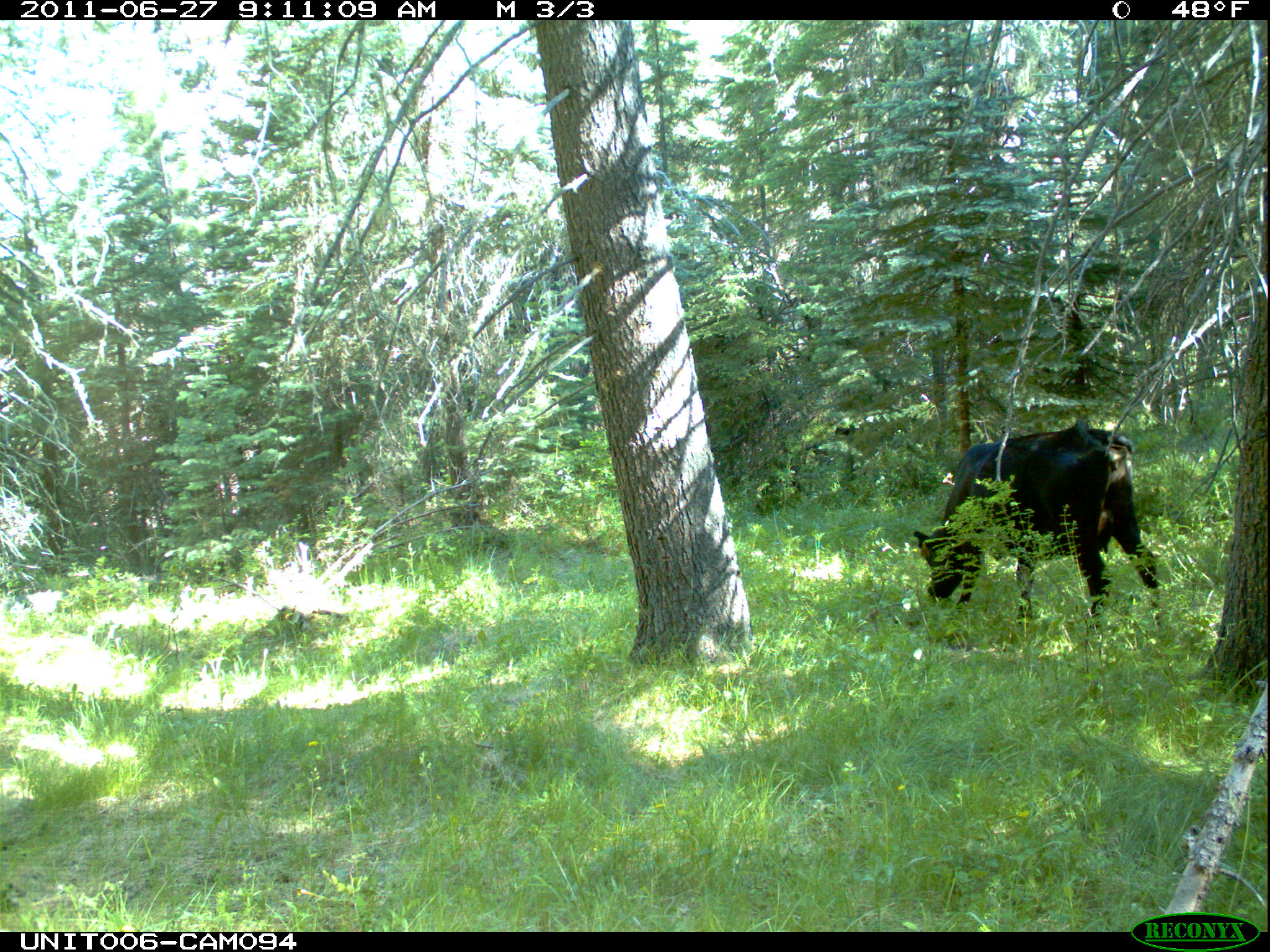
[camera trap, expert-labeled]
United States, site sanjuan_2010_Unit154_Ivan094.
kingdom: Animalia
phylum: Chordata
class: Mammalia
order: Artiodactyla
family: Bovidae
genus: Bos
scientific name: Bos taurus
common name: domestic cow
Bos taurus (domestic cow).